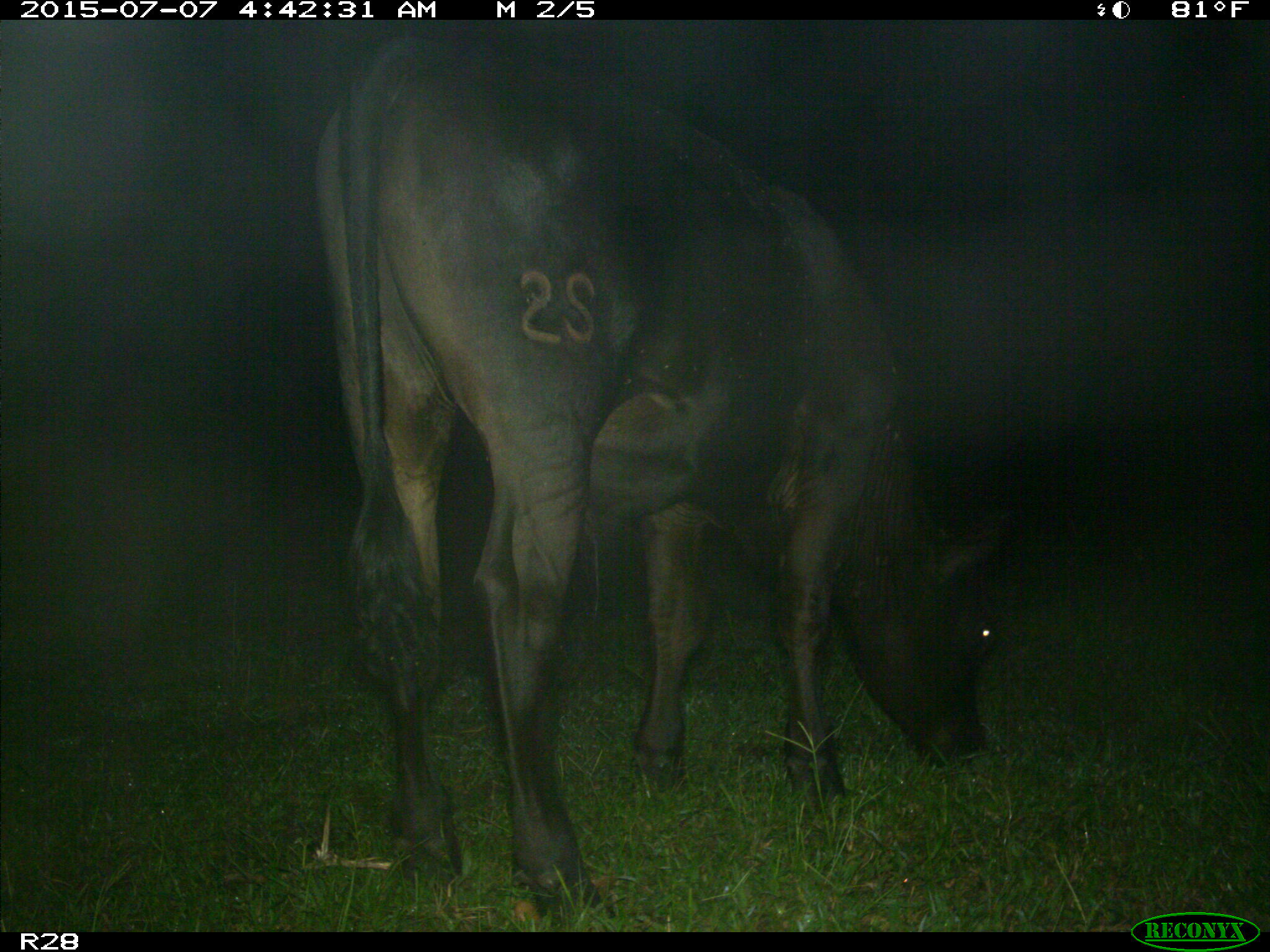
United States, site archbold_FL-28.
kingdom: Animalia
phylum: Chordata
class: Mammalia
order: Artiodactyla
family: Bovidae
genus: Bos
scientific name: Bos taurus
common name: domestic cow